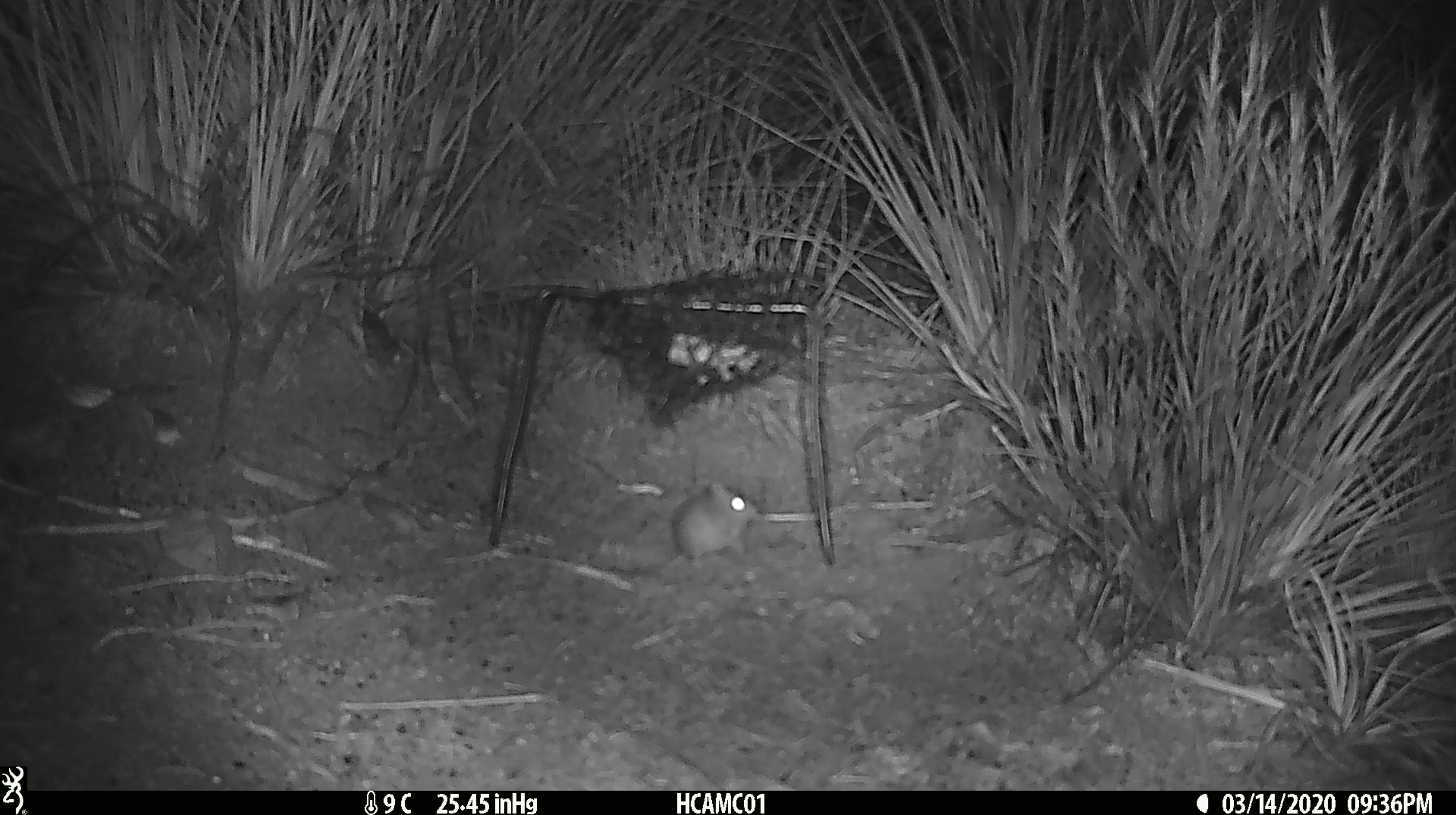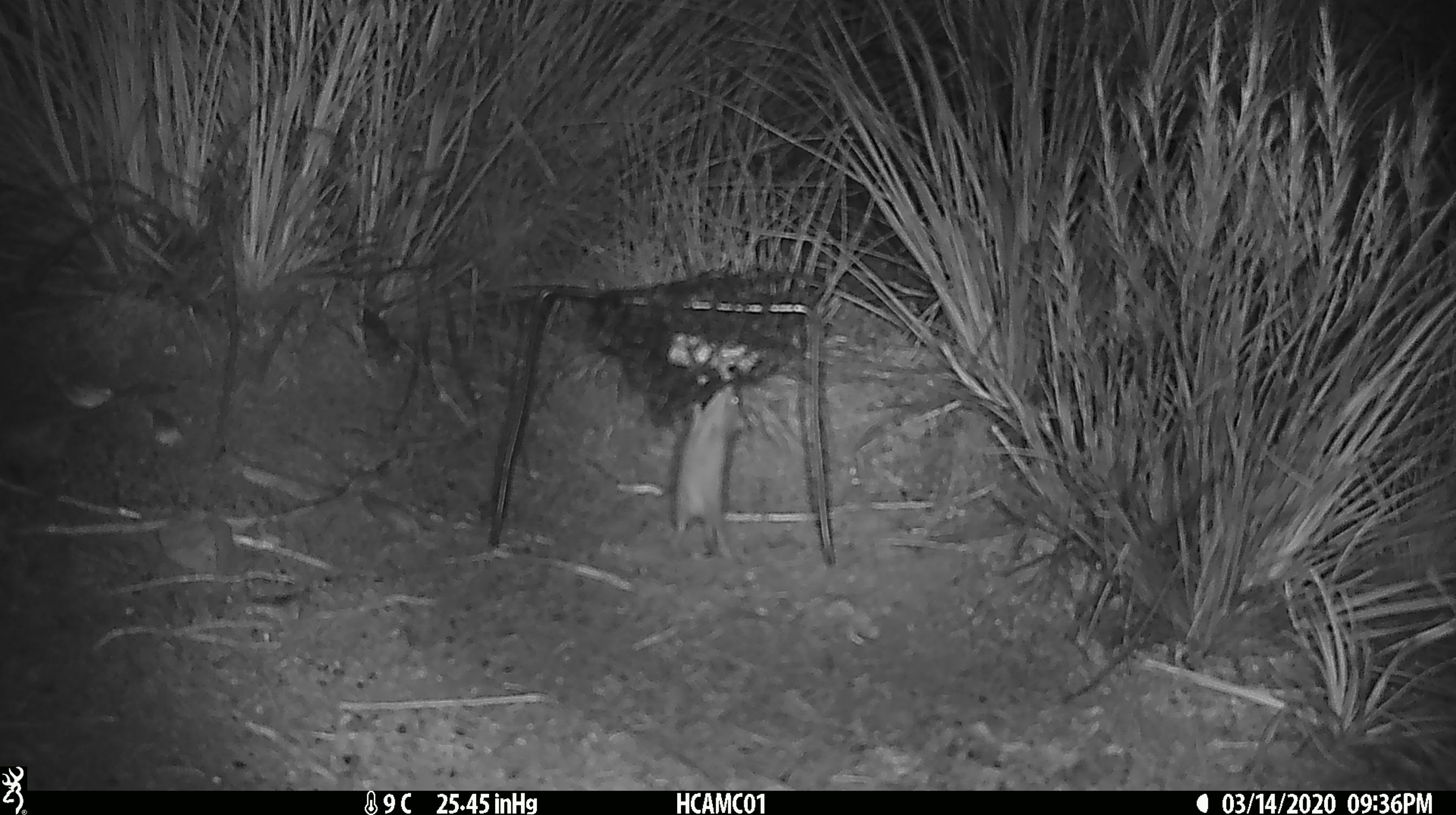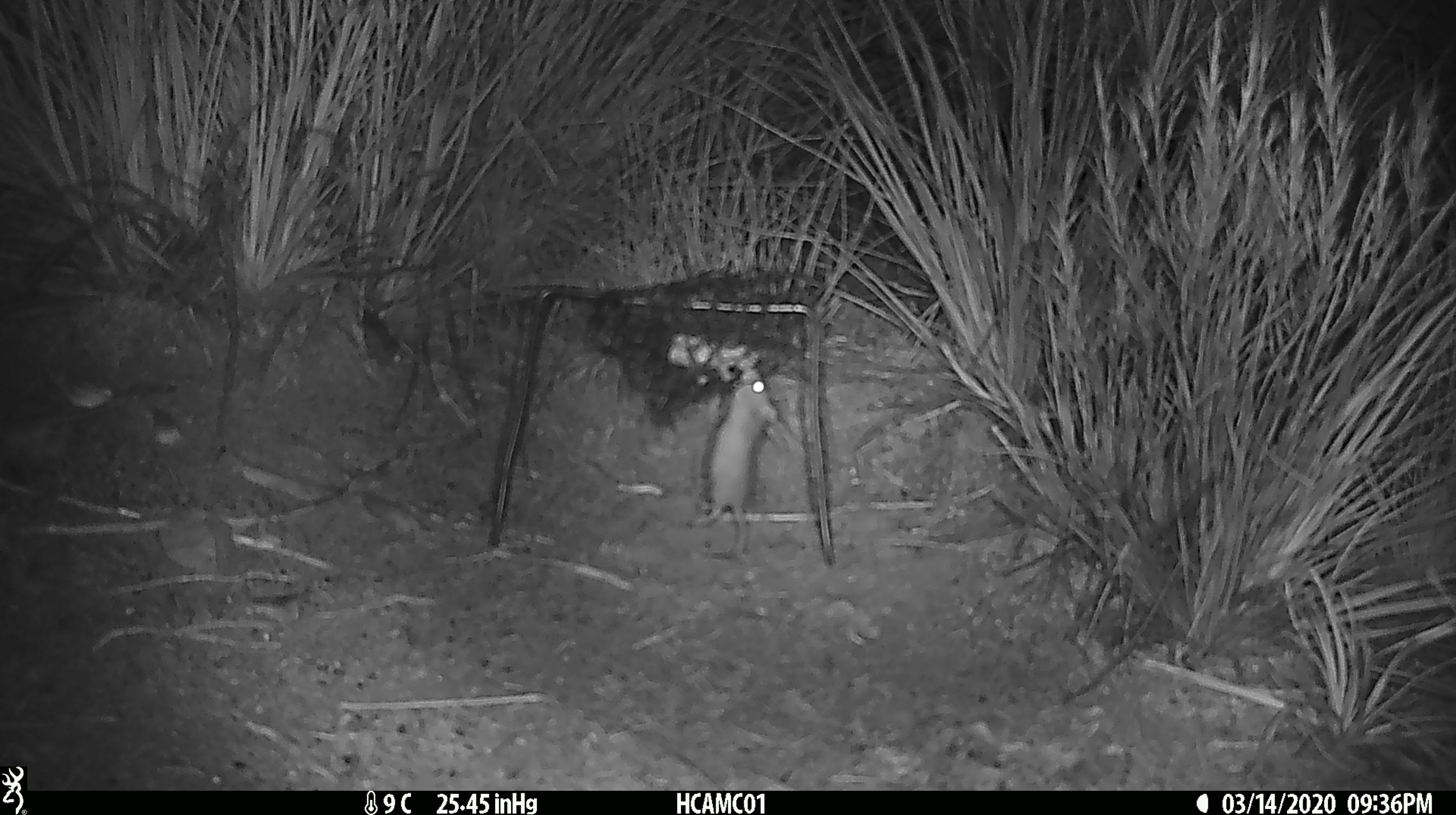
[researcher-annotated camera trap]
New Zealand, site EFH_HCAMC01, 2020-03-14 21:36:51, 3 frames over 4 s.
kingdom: Animalia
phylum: Chordata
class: Mammalia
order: Rodentia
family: Muridae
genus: Mus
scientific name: Mus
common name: mouse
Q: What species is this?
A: Mouse (Mus).